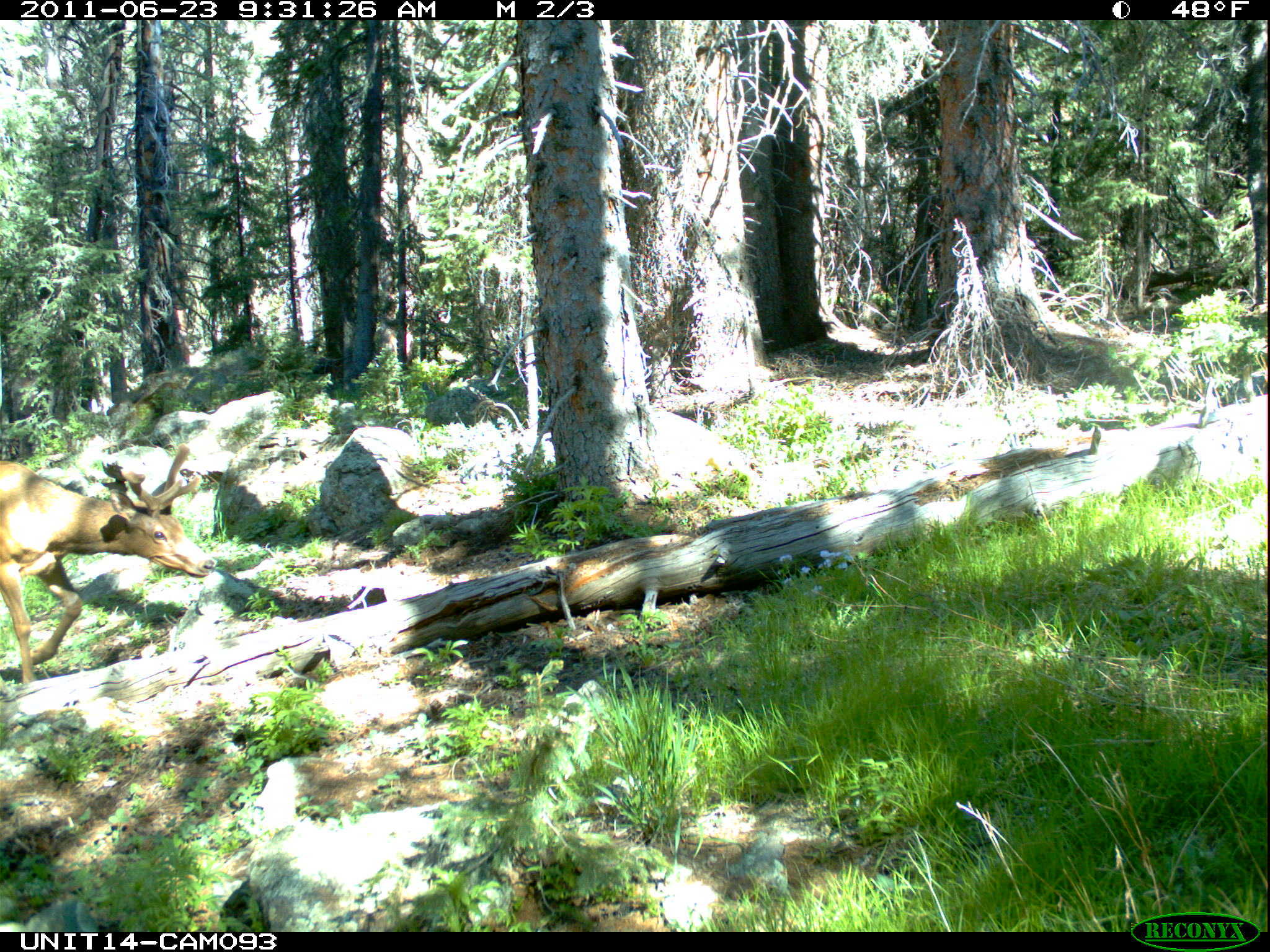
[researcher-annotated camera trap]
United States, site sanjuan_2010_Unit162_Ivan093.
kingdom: Animalia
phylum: Chordata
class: Mammalia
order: Artiodactyla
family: Cervidae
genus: Cervus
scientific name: Cervus elaphus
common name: red deer